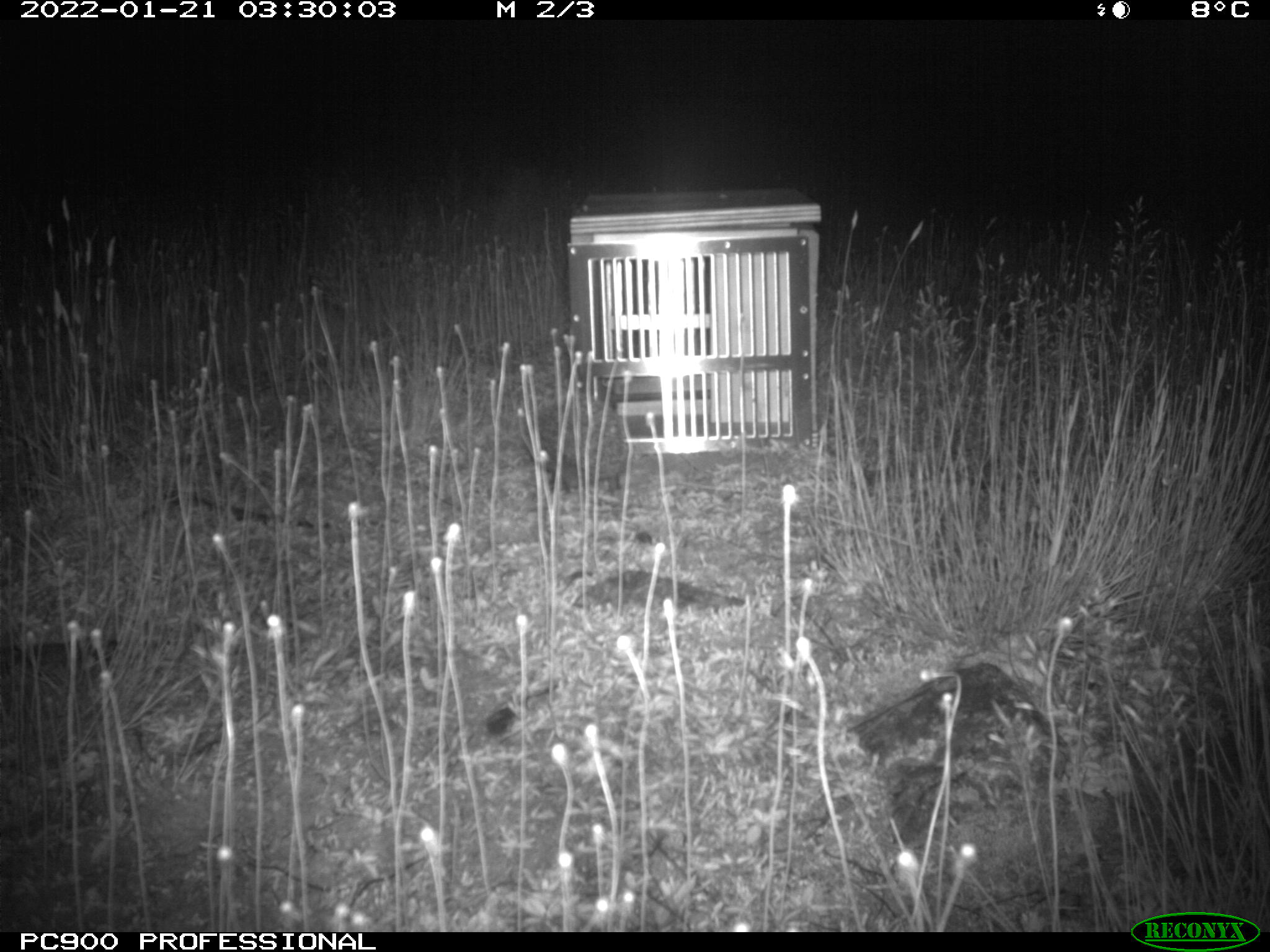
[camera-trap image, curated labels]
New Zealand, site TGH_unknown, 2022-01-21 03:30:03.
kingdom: Animalia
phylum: Chordata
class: Mammalia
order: Eulipotyphla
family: Erinaceidae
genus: Erinaceus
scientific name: Erinaceus europaeus europaeus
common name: european hedgehog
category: hedgehog